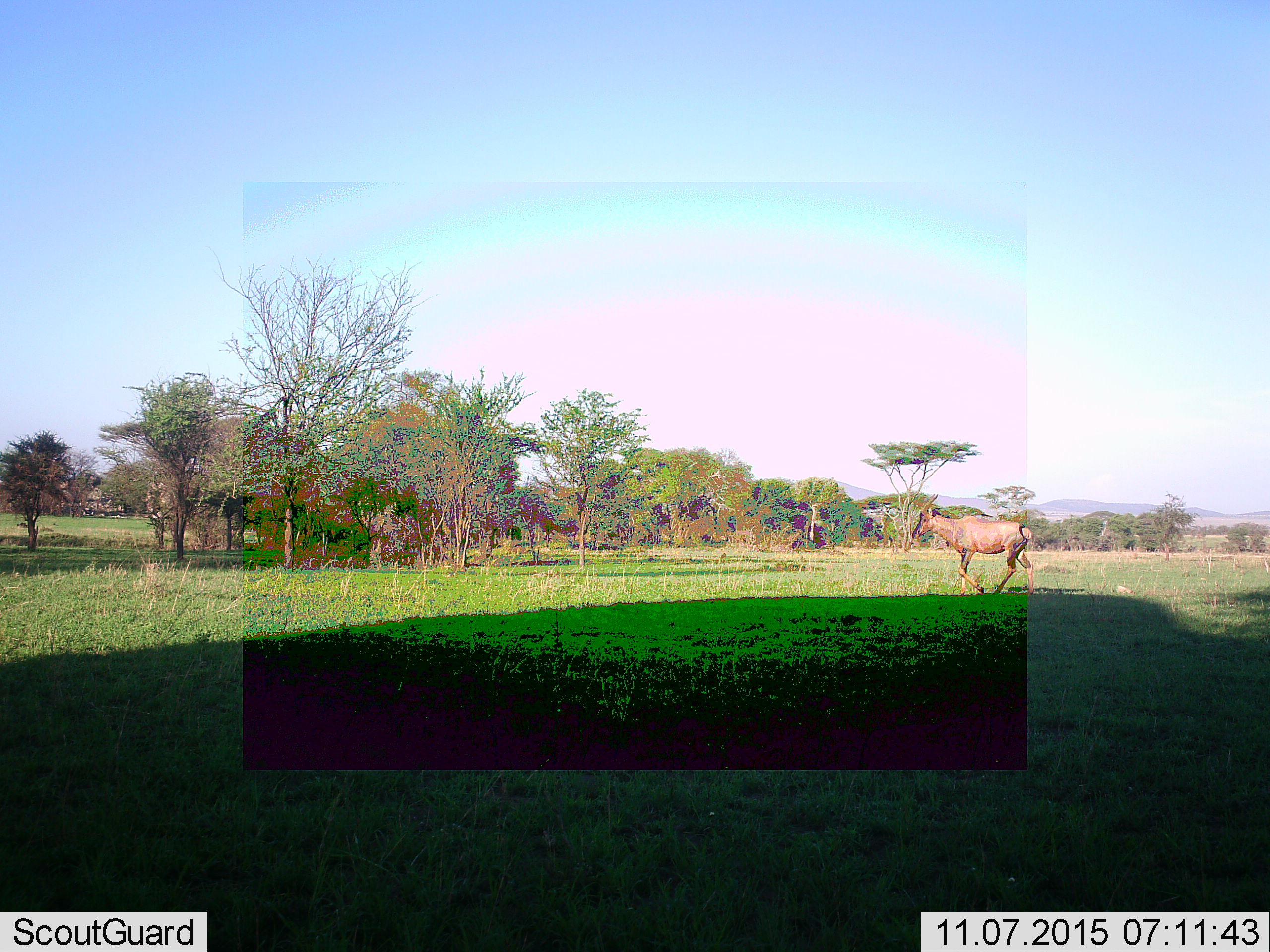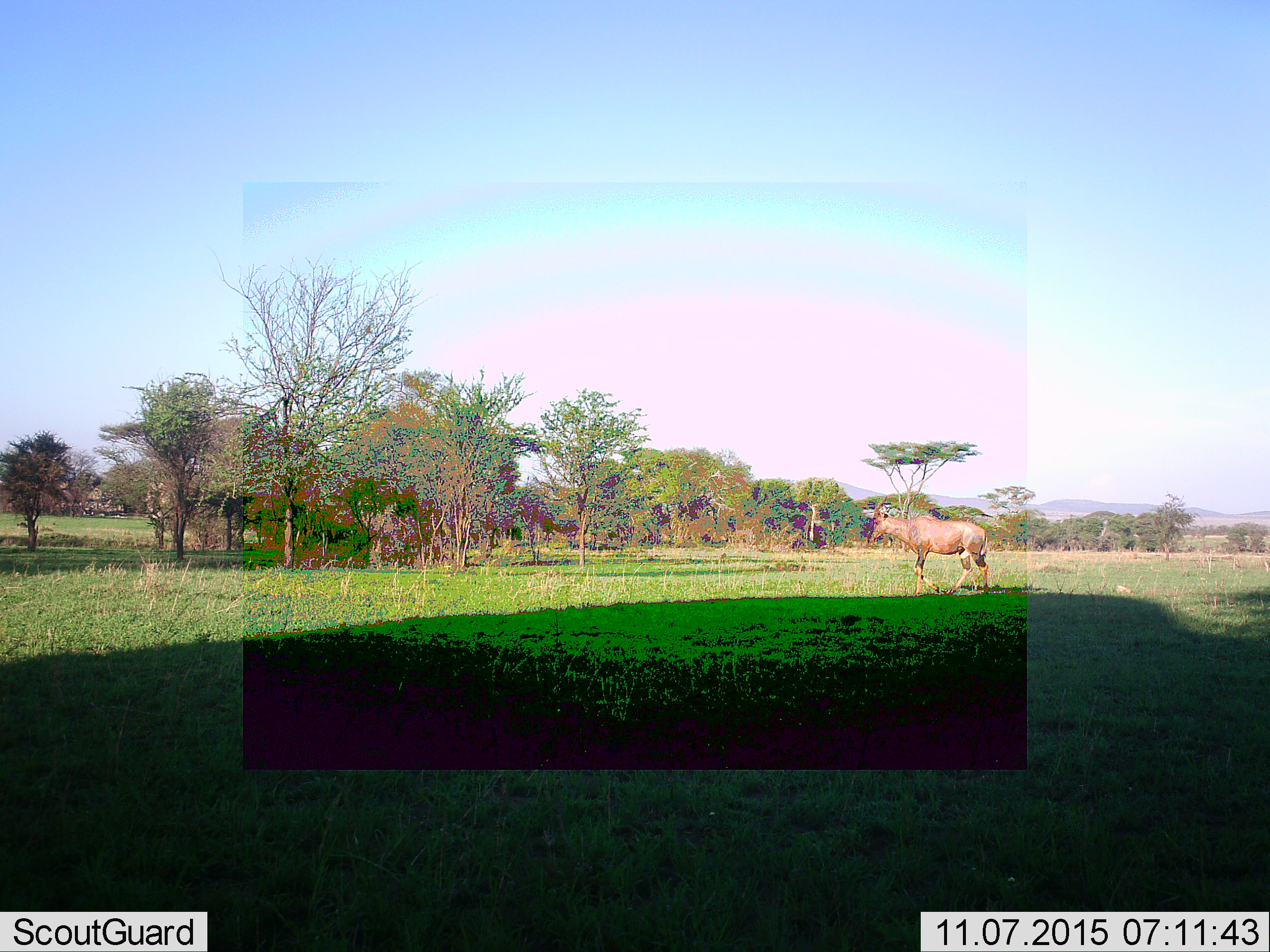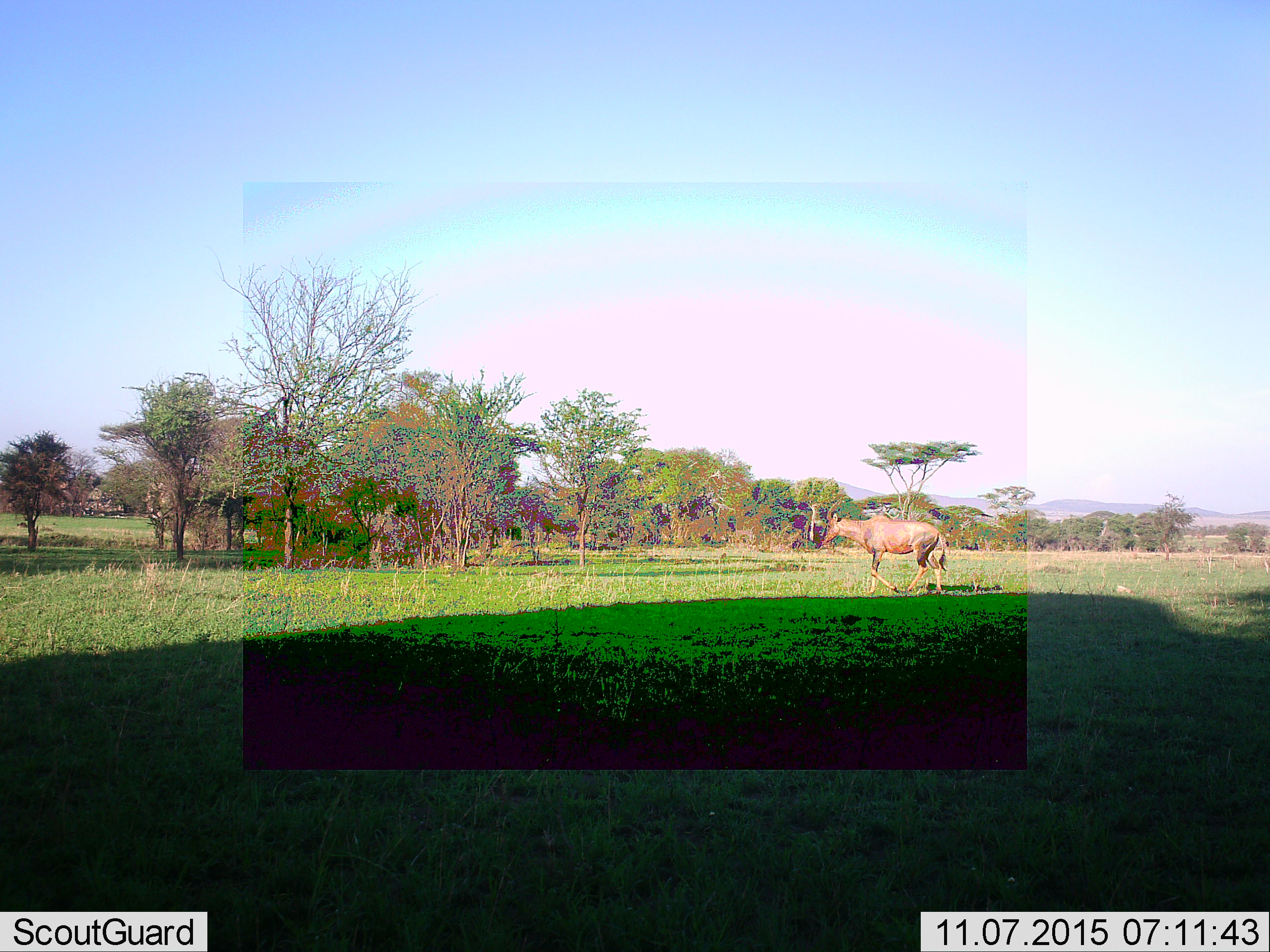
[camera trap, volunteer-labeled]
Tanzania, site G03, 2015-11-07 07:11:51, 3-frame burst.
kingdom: Animalia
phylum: Chordata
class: Mammalia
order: Artiodactyla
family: Bovidae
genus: Damaliscus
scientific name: Damaliscus lunatus jimela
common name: topi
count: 1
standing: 11%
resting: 0%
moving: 100%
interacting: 0%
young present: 0%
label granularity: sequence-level